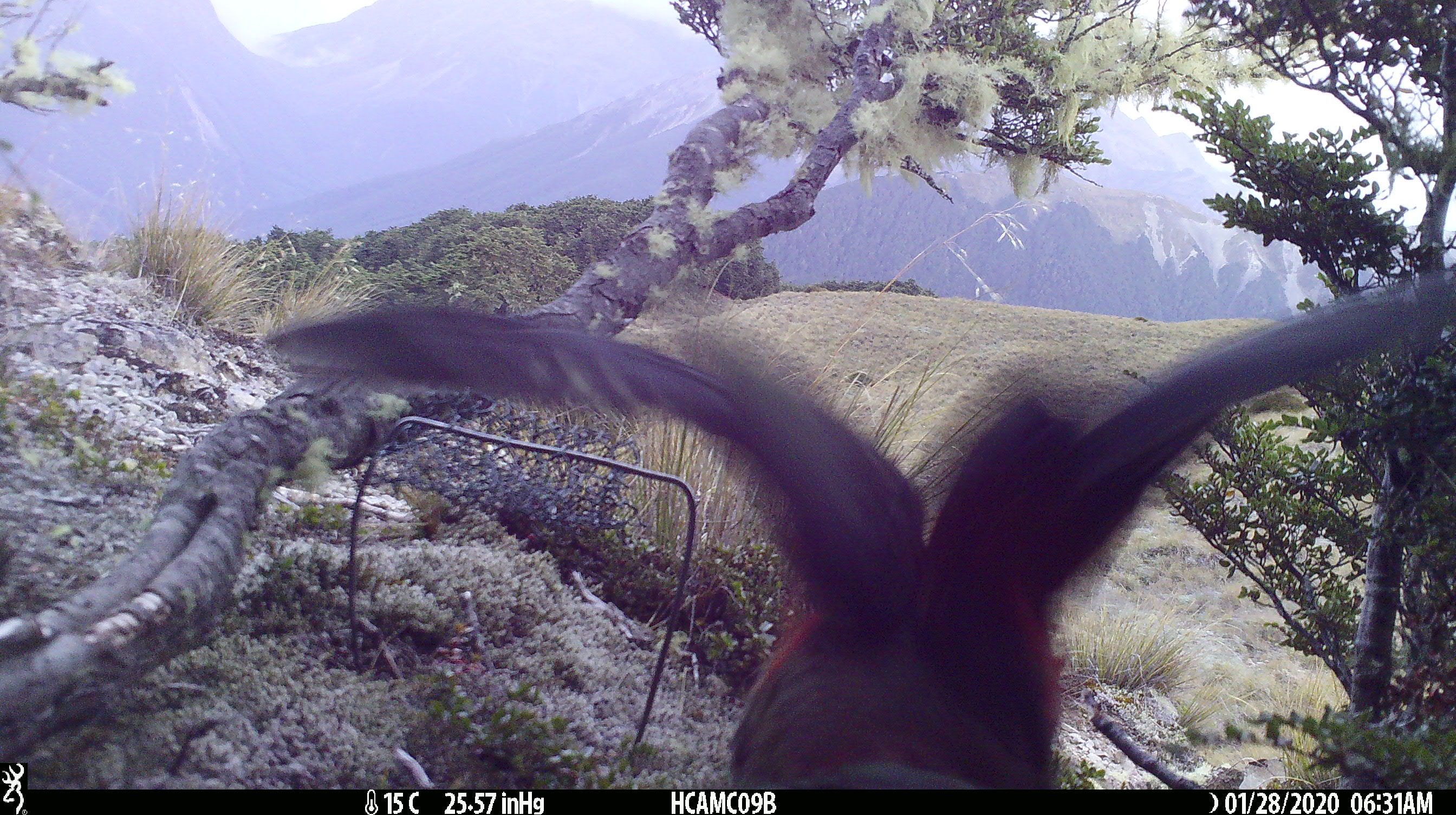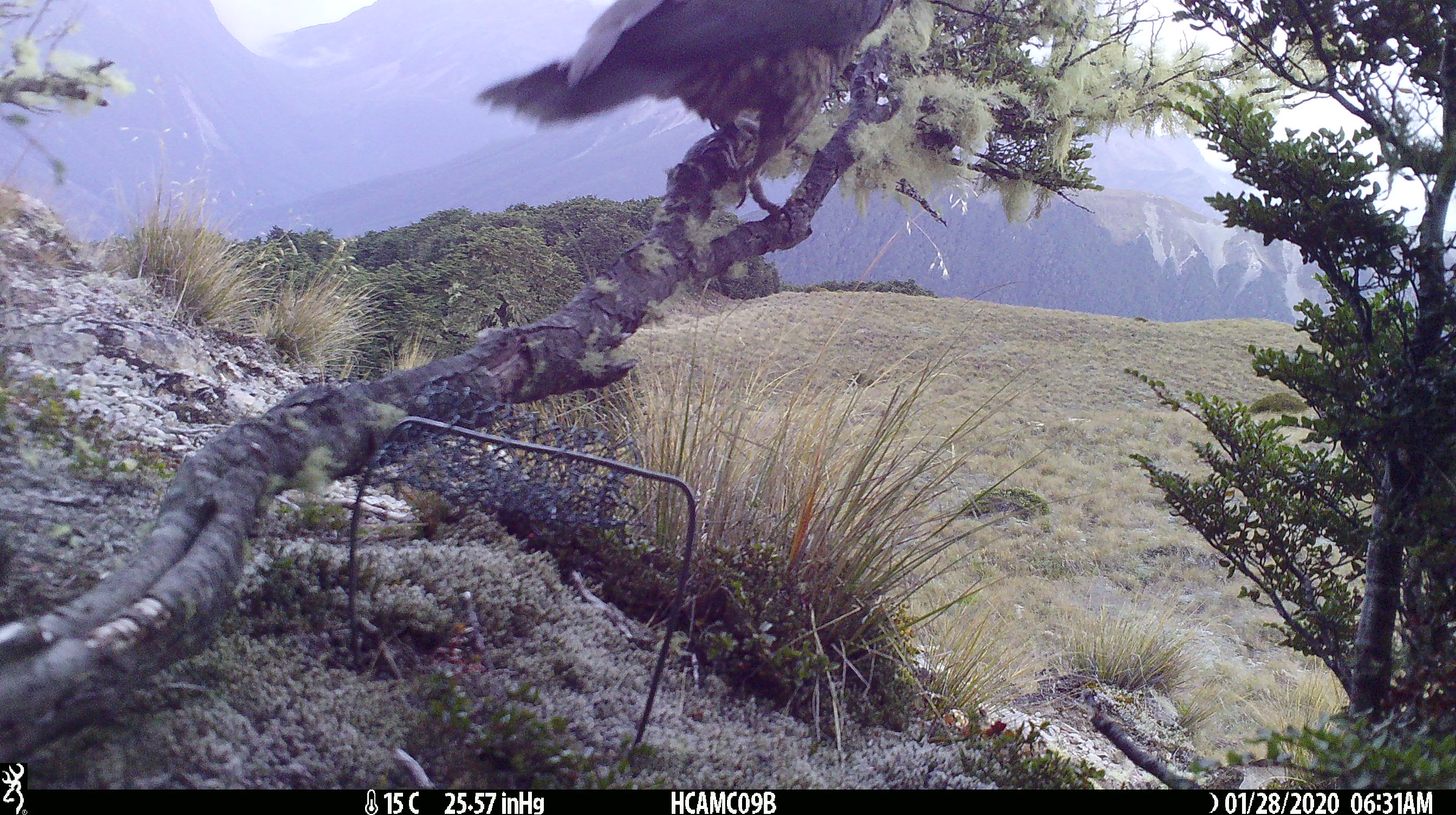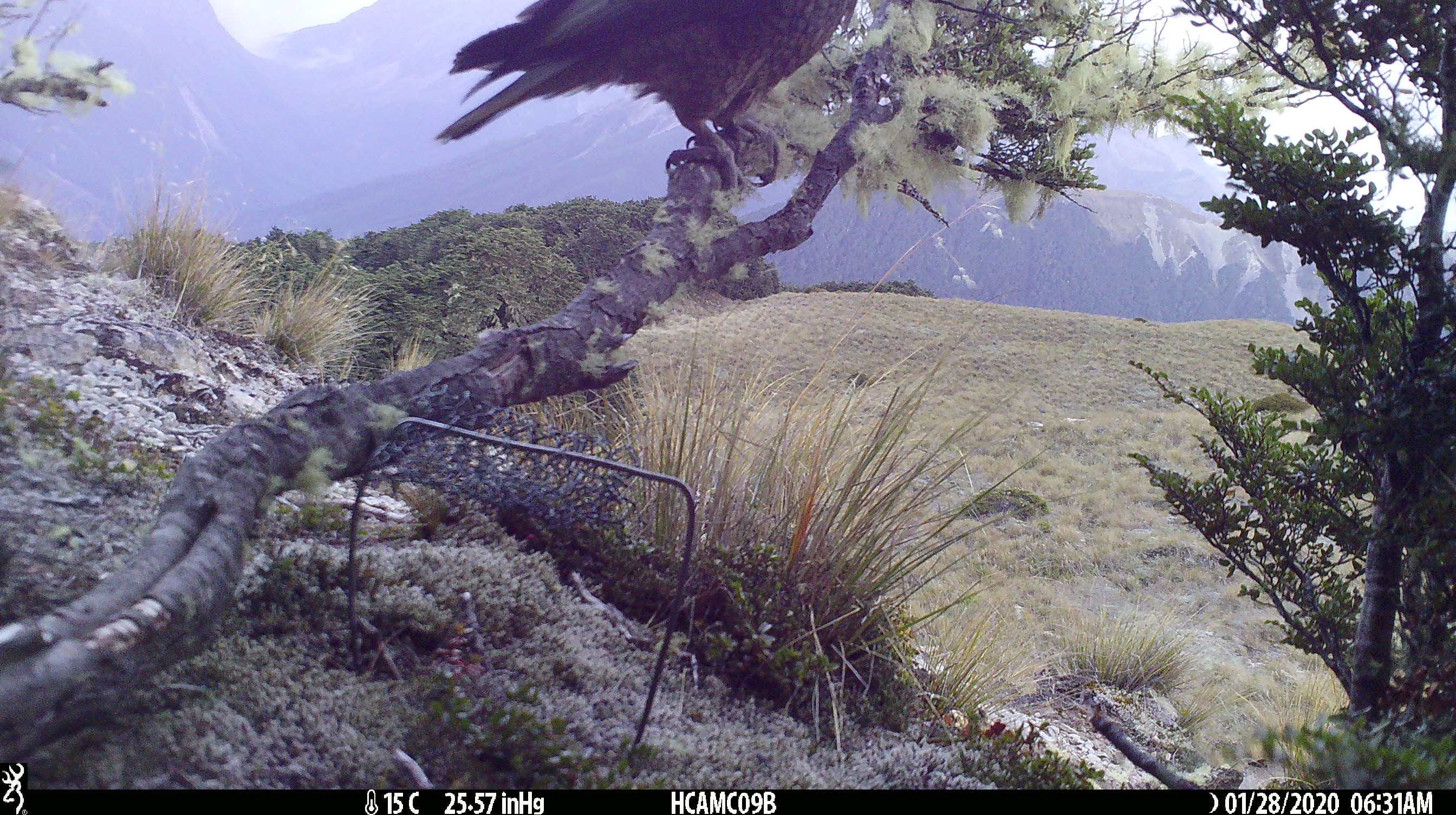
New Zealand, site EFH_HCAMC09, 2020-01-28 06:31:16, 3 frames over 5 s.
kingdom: Animalia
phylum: Chordata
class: Aves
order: Psittaciformes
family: Strigopidae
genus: Nestor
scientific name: Nestor notabilis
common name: kea